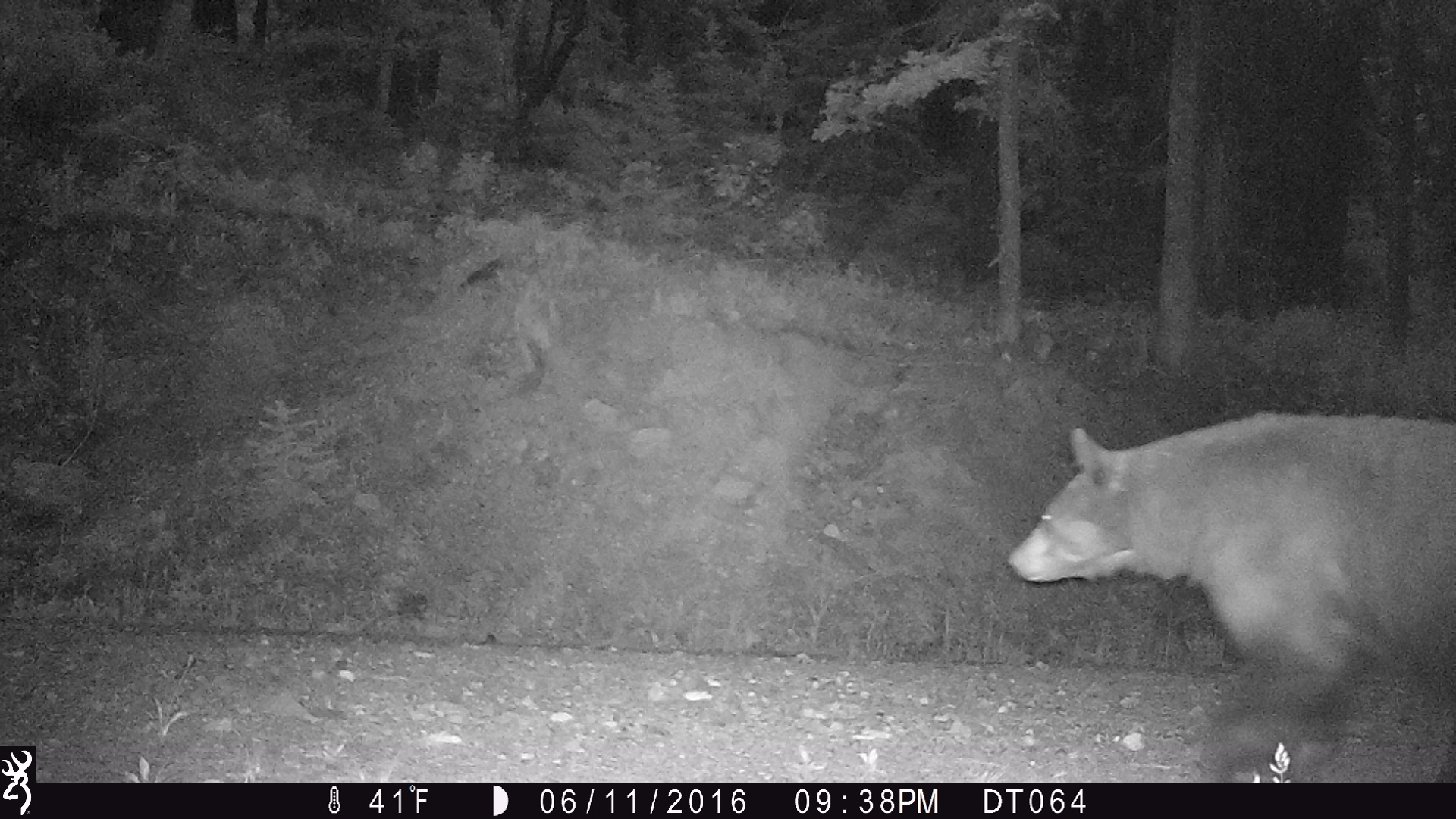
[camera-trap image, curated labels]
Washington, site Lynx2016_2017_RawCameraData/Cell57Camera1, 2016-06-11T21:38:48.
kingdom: Animalia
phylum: Chordata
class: Mammalia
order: Carnivora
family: Ursidae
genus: Ursus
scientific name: Ursus americanus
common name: american black bear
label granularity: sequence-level